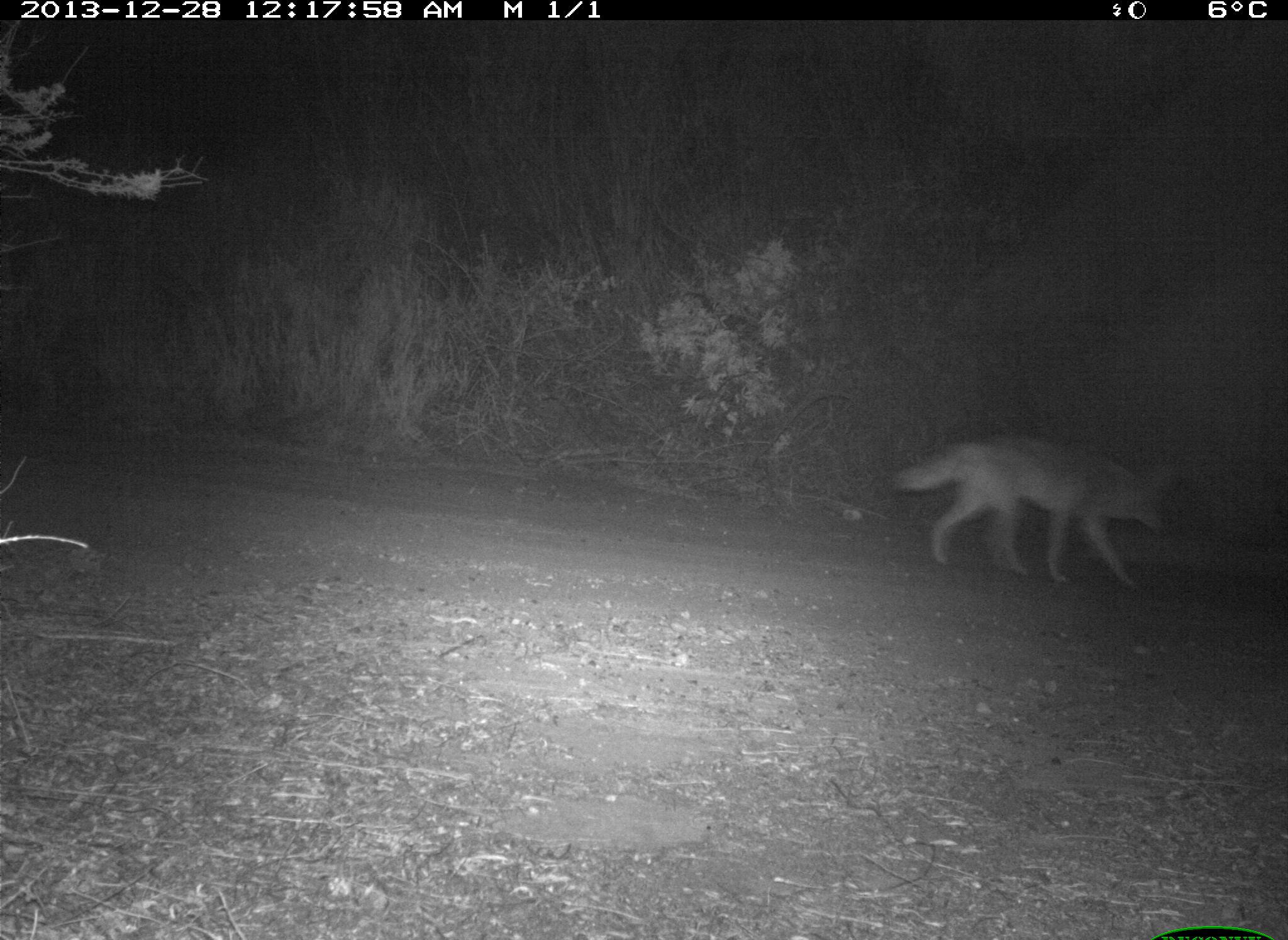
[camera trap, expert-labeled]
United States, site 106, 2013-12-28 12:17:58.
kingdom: Animalia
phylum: Chordata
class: Mammalia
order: Carnivora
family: Canidae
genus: Canis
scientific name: Canis latrans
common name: coyote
Coyote (Canis latrans).